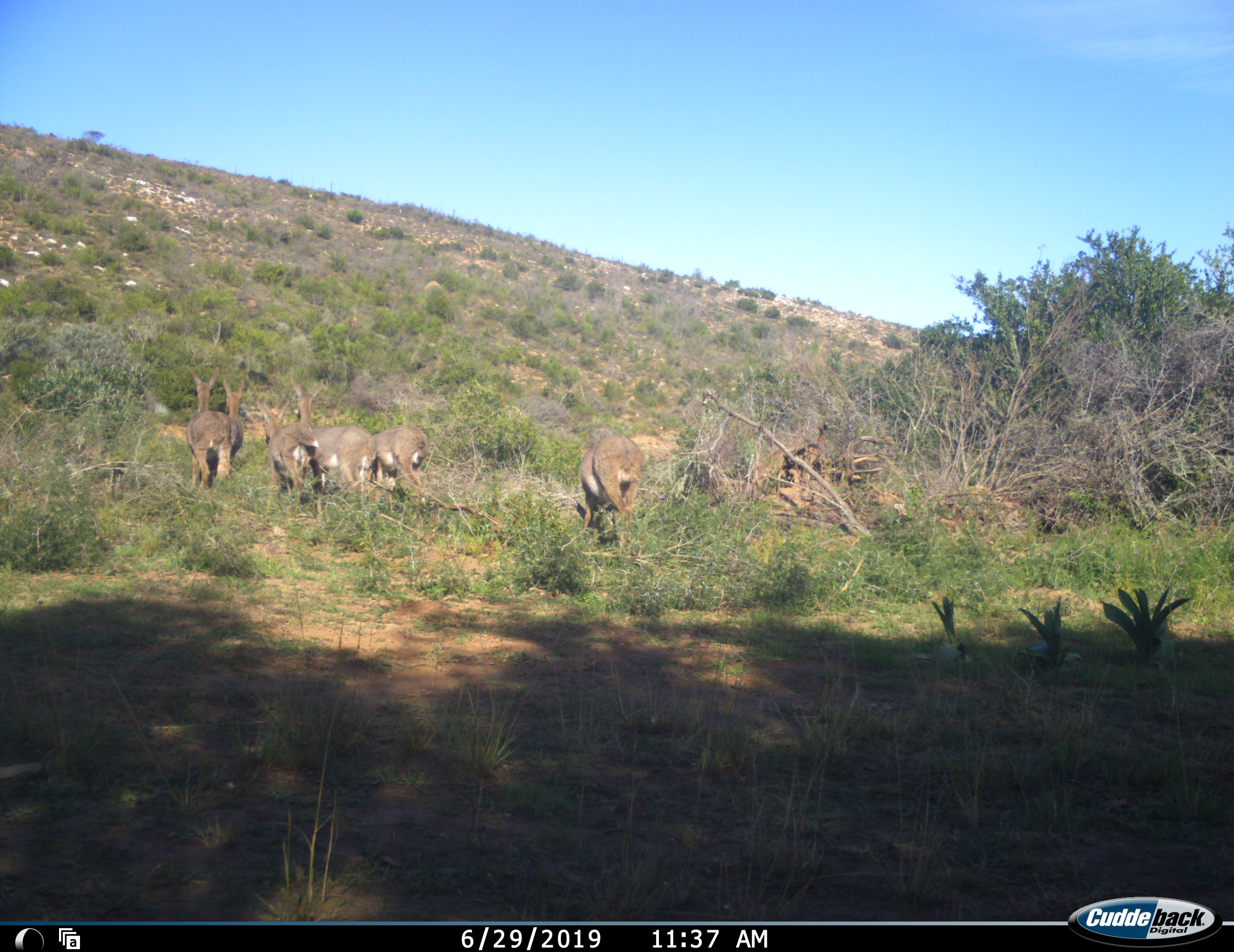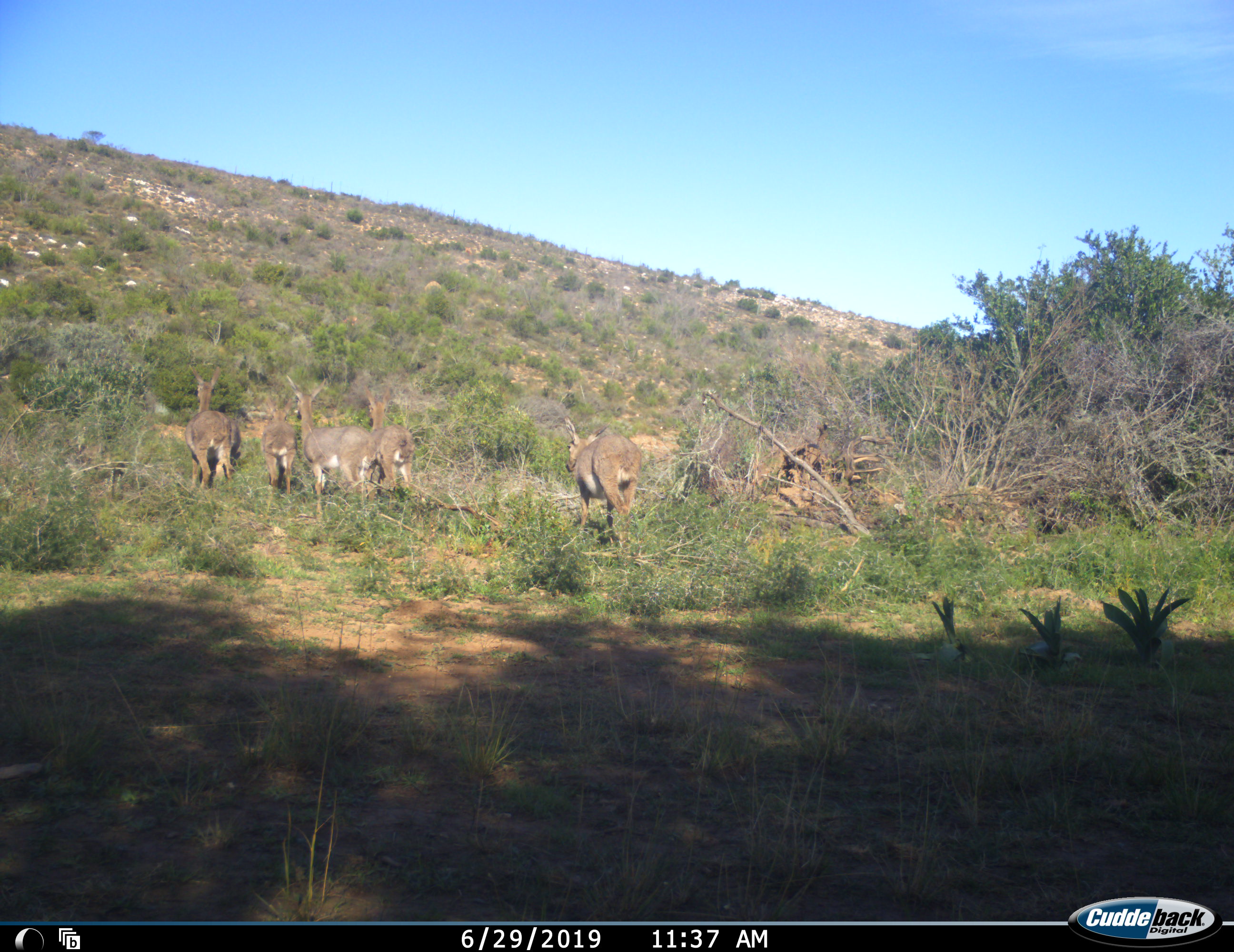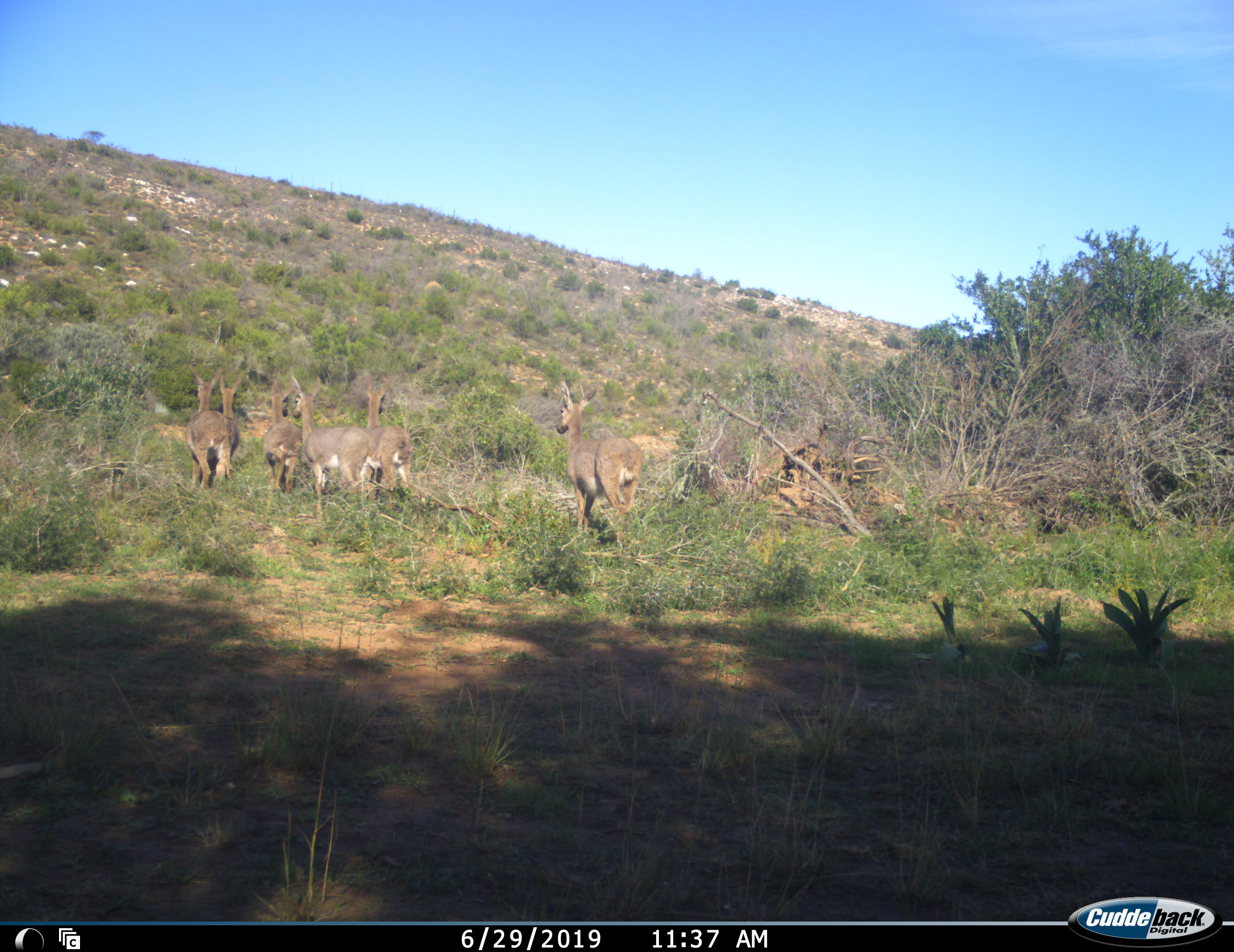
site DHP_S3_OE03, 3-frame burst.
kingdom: Animalia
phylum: Chordata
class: Mammalia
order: Artiodactyla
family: Bovidae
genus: Pelea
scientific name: Pelea capreolus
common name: grey rhebok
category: rhebokgrey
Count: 6.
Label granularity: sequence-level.